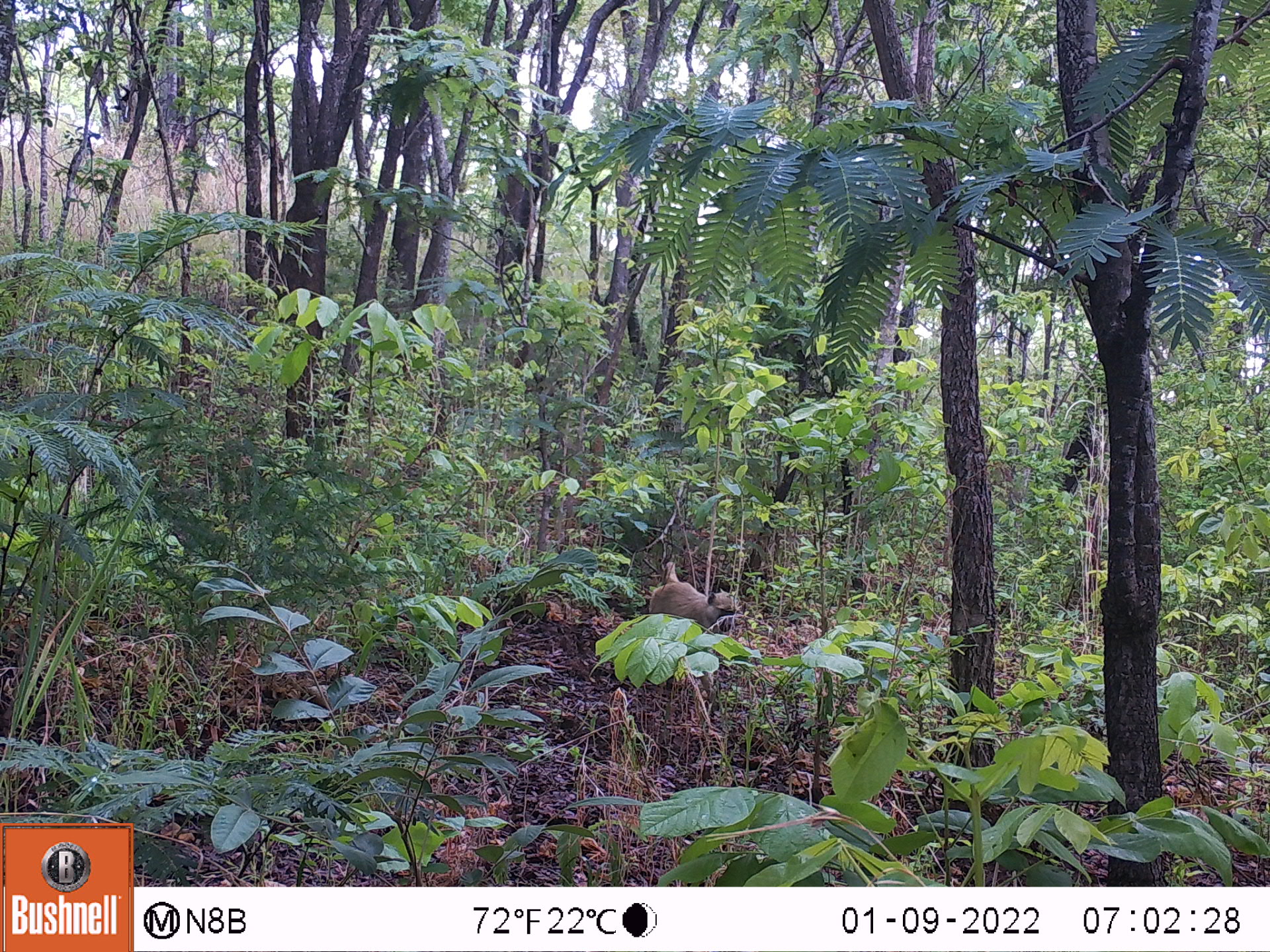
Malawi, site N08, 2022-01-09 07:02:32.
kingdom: Animalia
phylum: Chordata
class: Mammalia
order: Primates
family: Cercopithecidae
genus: Papio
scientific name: Papio cynocephalus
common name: yellow baboon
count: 1